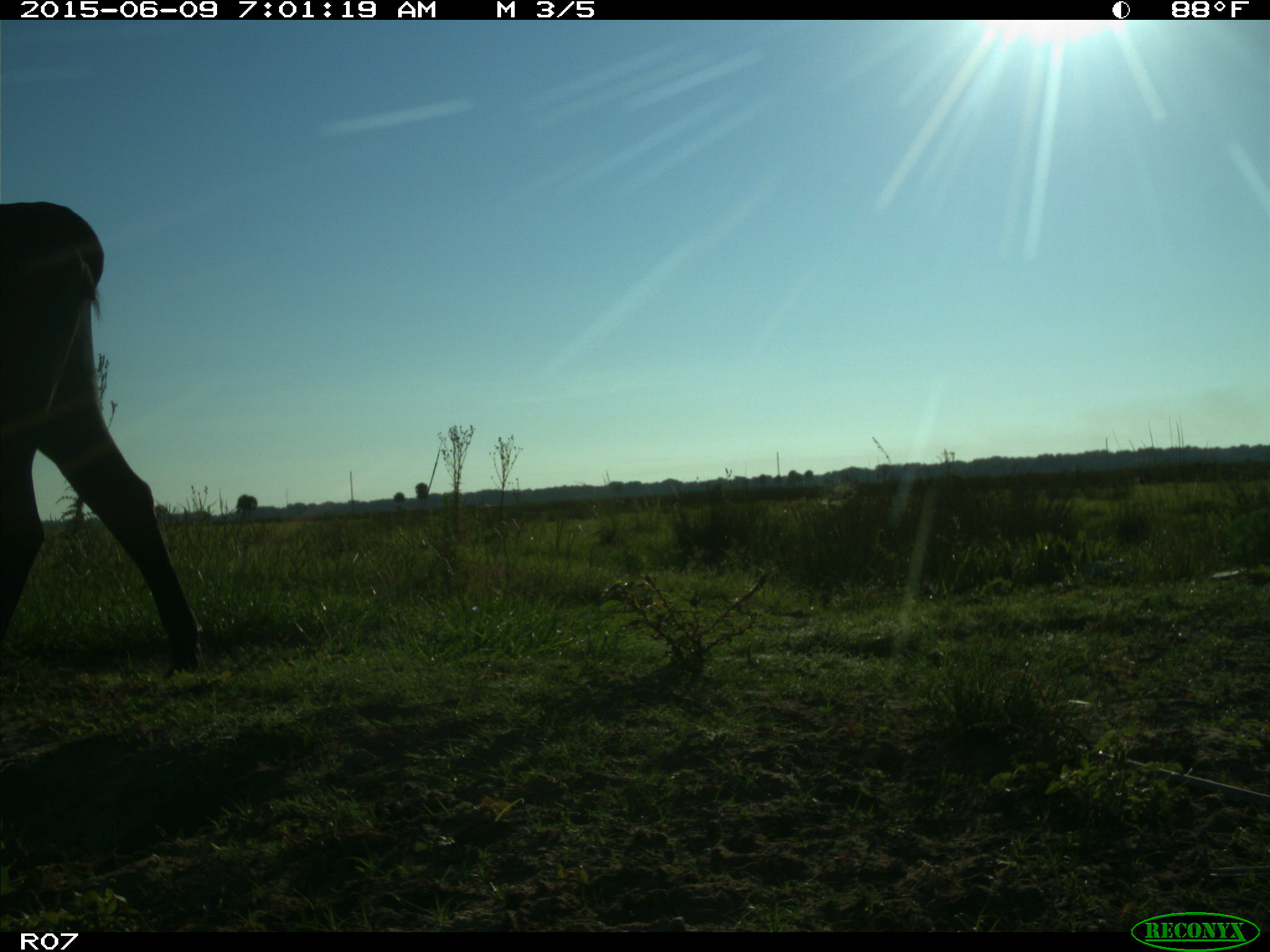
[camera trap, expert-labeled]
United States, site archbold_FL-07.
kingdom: Animalia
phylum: Chordata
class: Mammalia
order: Artiodactyla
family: Bovidae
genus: Bos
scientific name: Bos taurus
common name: domestic cow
Bos taurus (domestic cow).